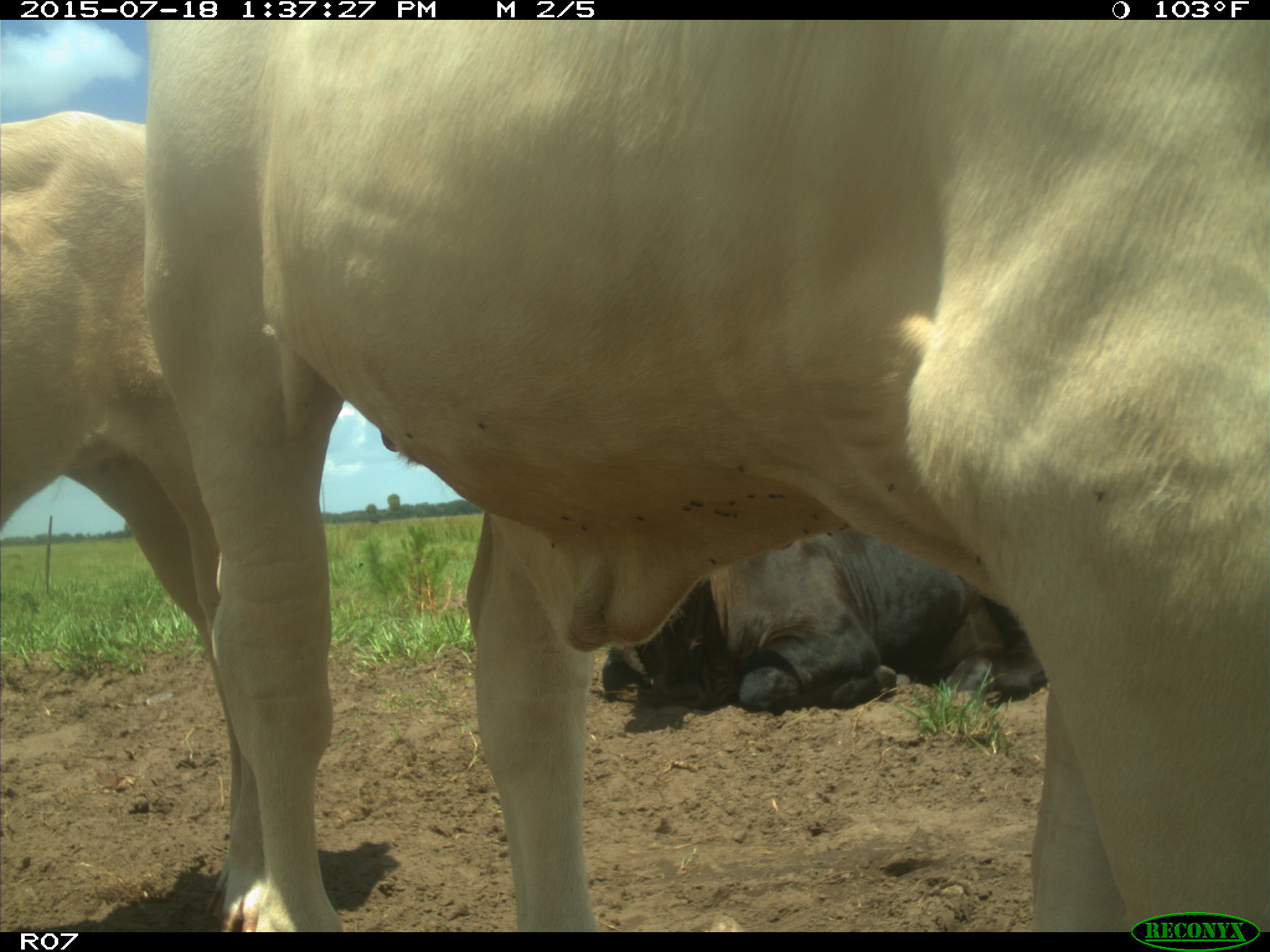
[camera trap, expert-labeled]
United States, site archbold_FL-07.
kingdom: Animalia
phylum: Chordata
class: Mammalia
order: Artiodactyla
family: Bovidae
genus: Bos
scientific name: Bos taurus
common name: domestic cow